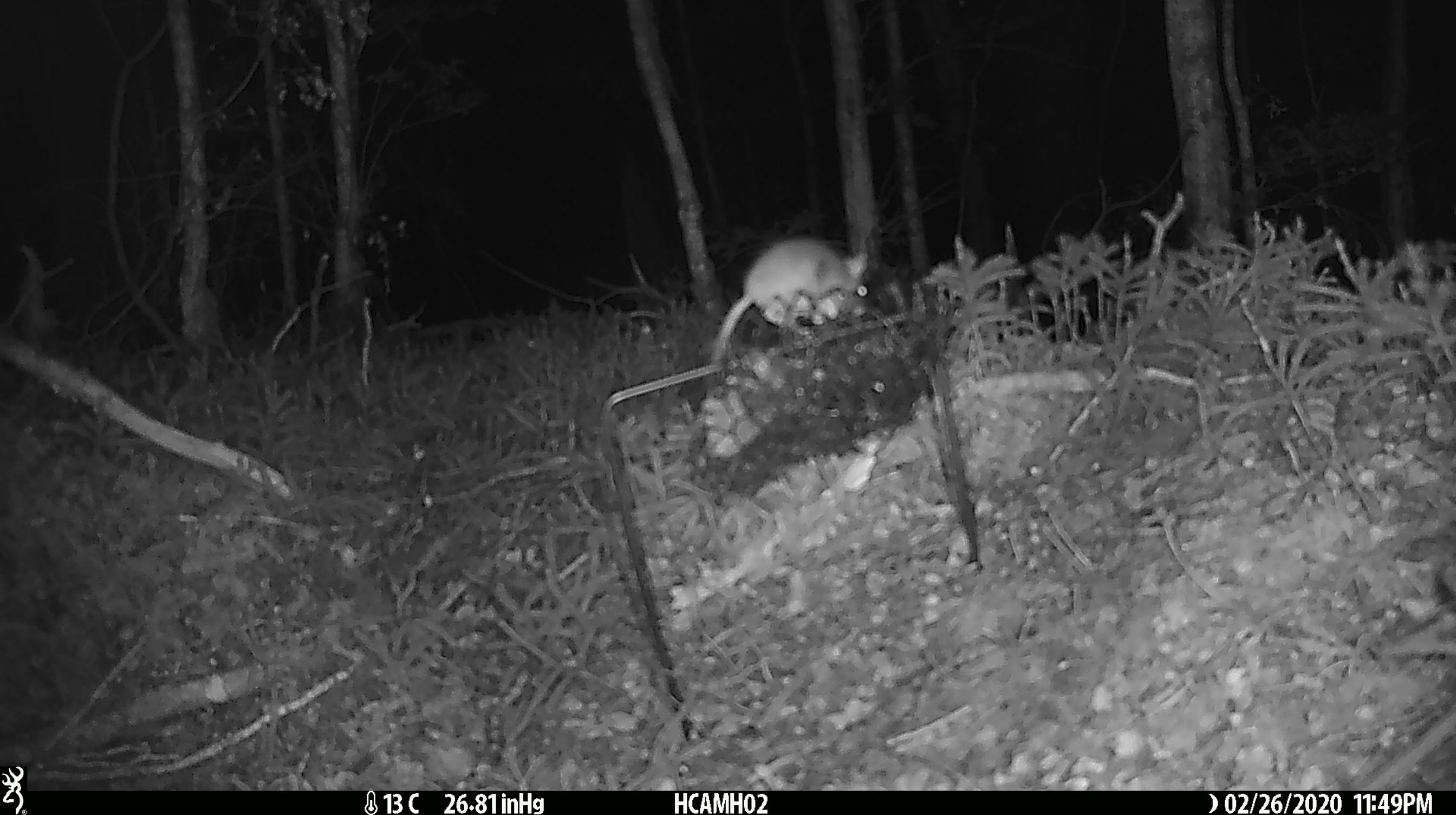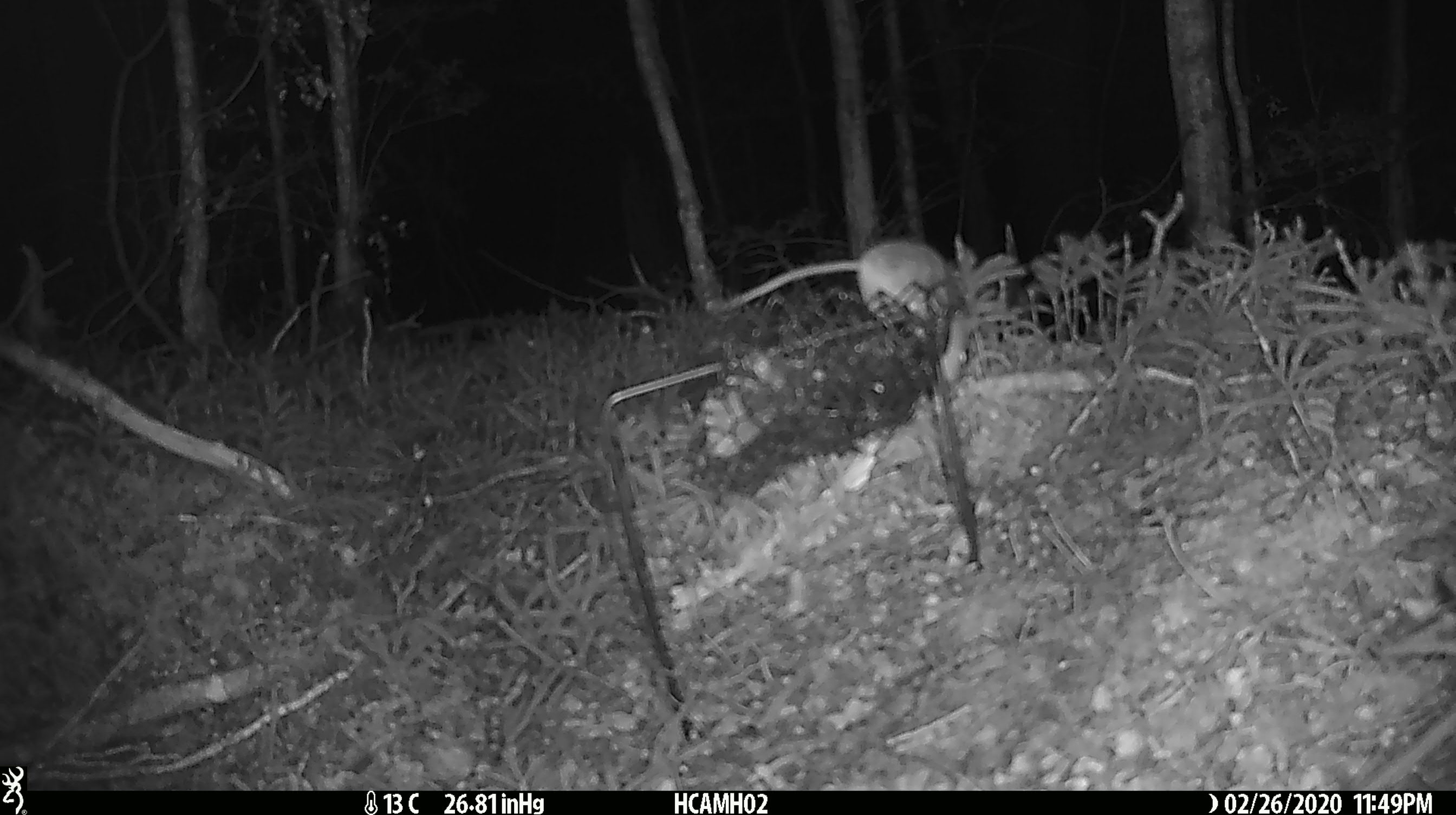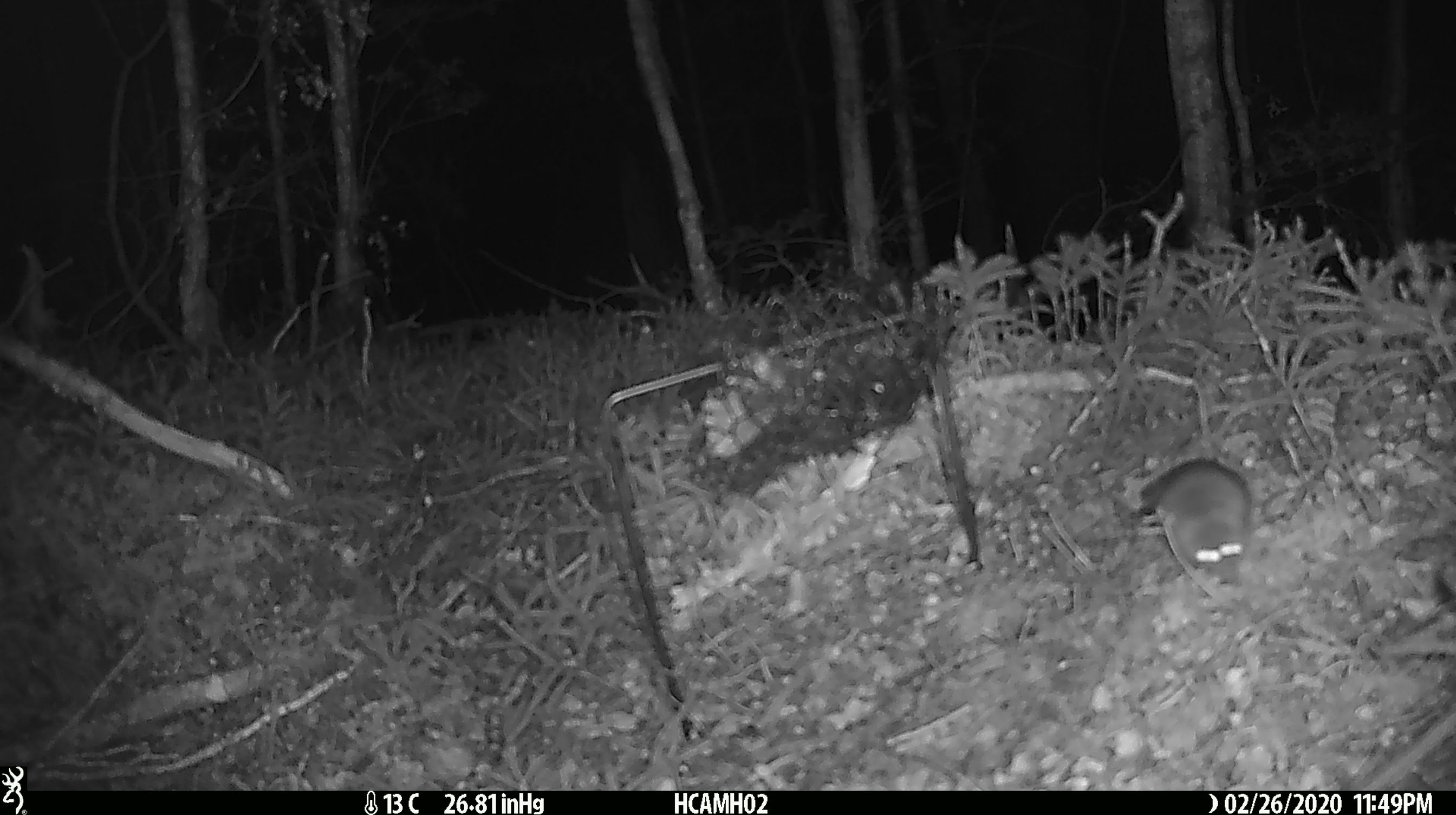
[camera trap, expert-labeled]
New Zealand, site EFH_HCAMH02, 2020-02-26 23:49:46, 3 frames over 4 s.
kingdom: Animalia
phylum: Chordata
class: Mammalia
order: Rodentia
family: Muridae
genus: Mus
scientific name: Mus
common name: mouse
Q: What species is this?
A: Mouse (Mus).